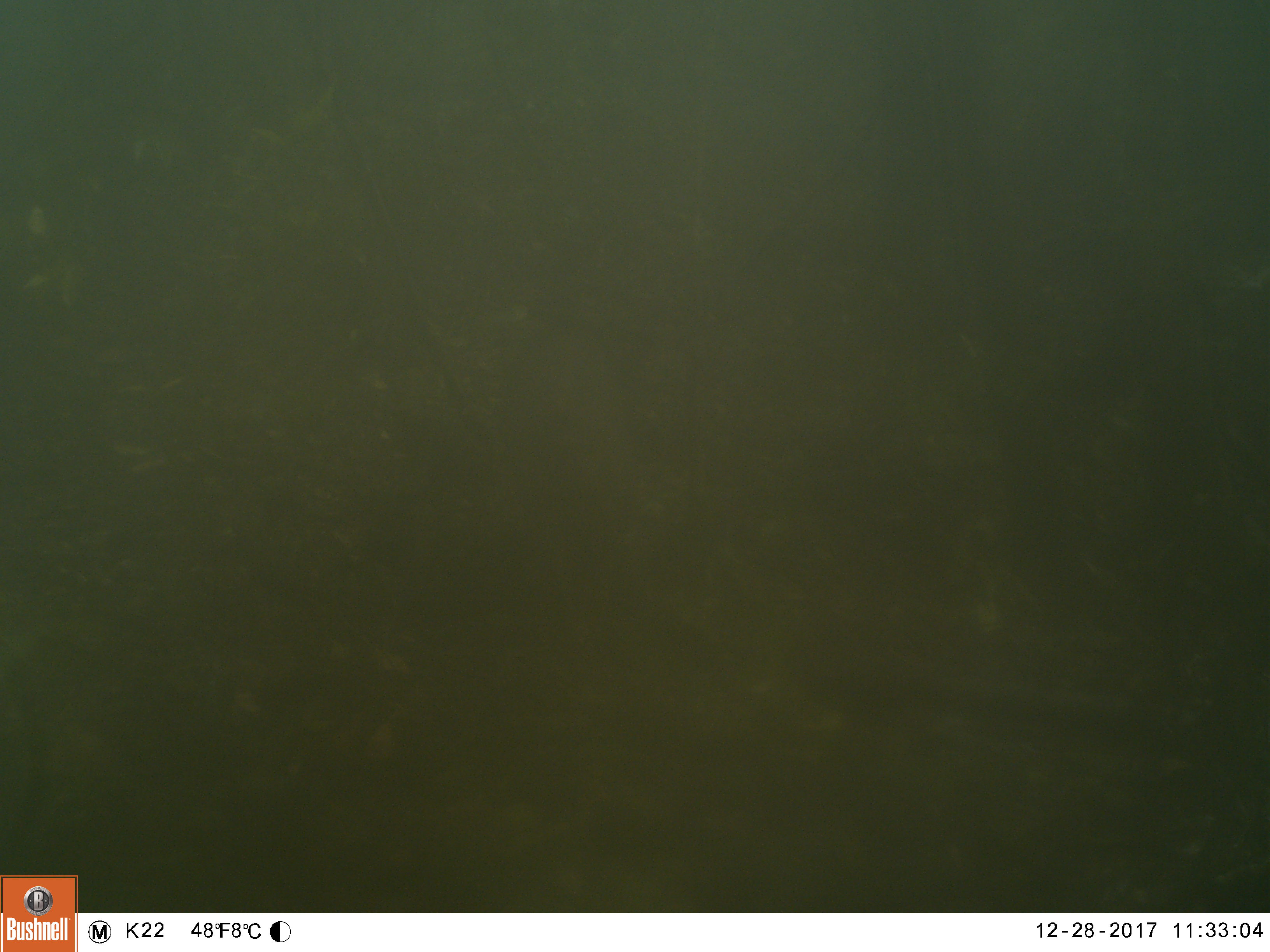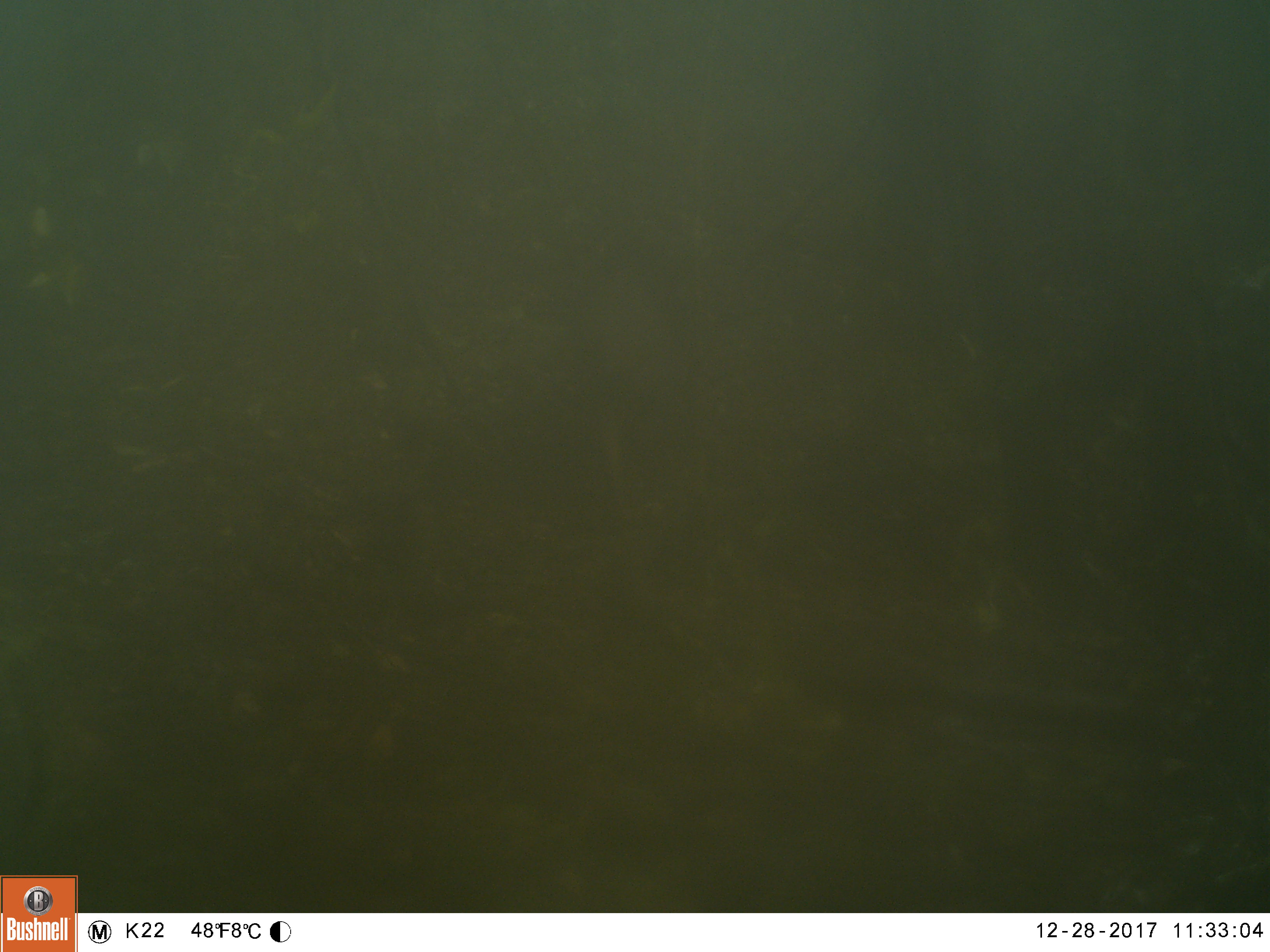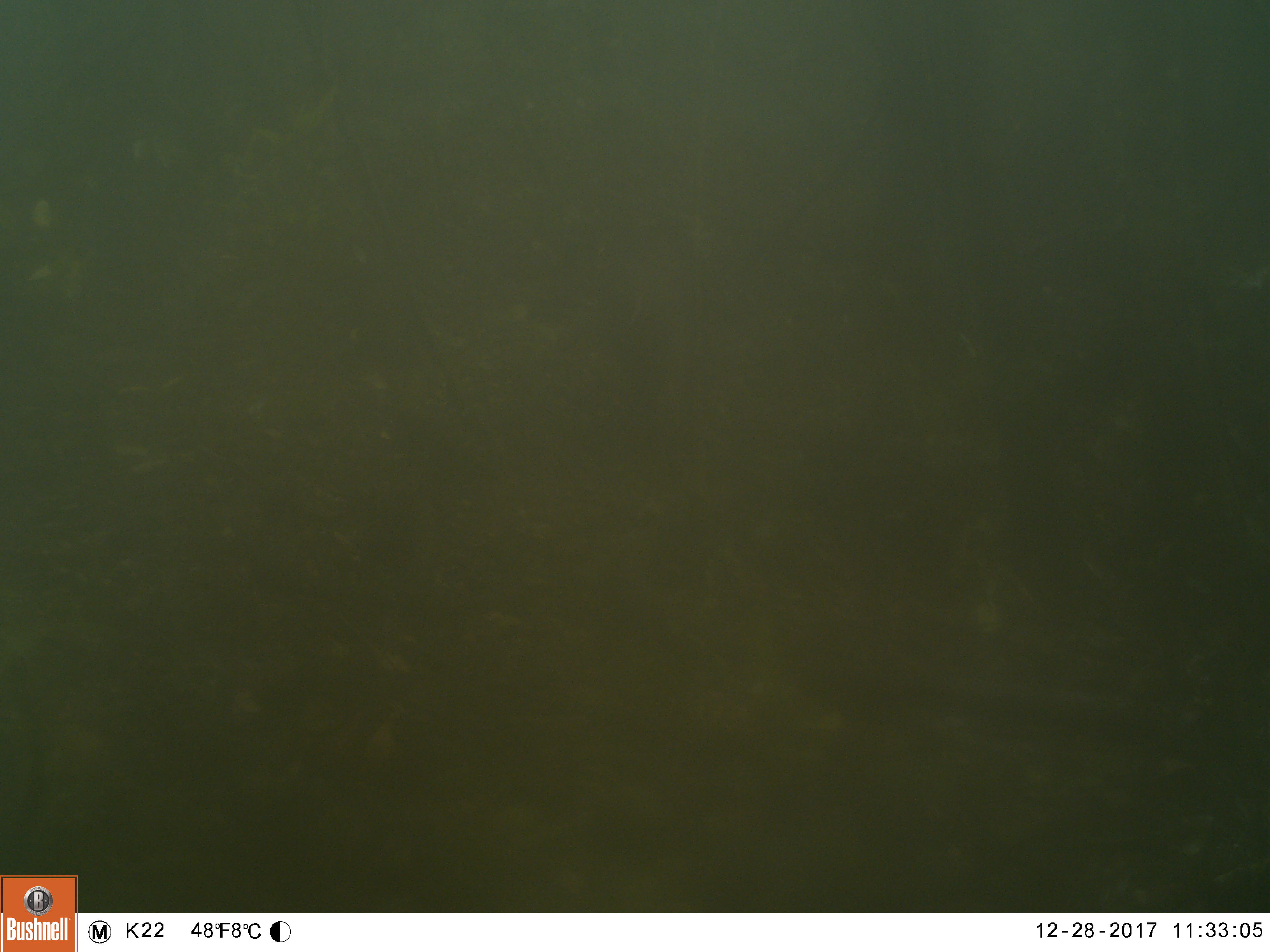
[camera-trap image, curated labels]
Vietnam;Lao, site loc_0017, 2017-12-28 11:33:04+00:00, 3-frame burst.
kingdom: Animalia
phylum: Chordata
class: Mammalia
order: Primates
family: Cercopithecidae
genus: Macaca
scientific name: Macaca arctoides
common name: stump-tailed macaque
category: stump tailed macaque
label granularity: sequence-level